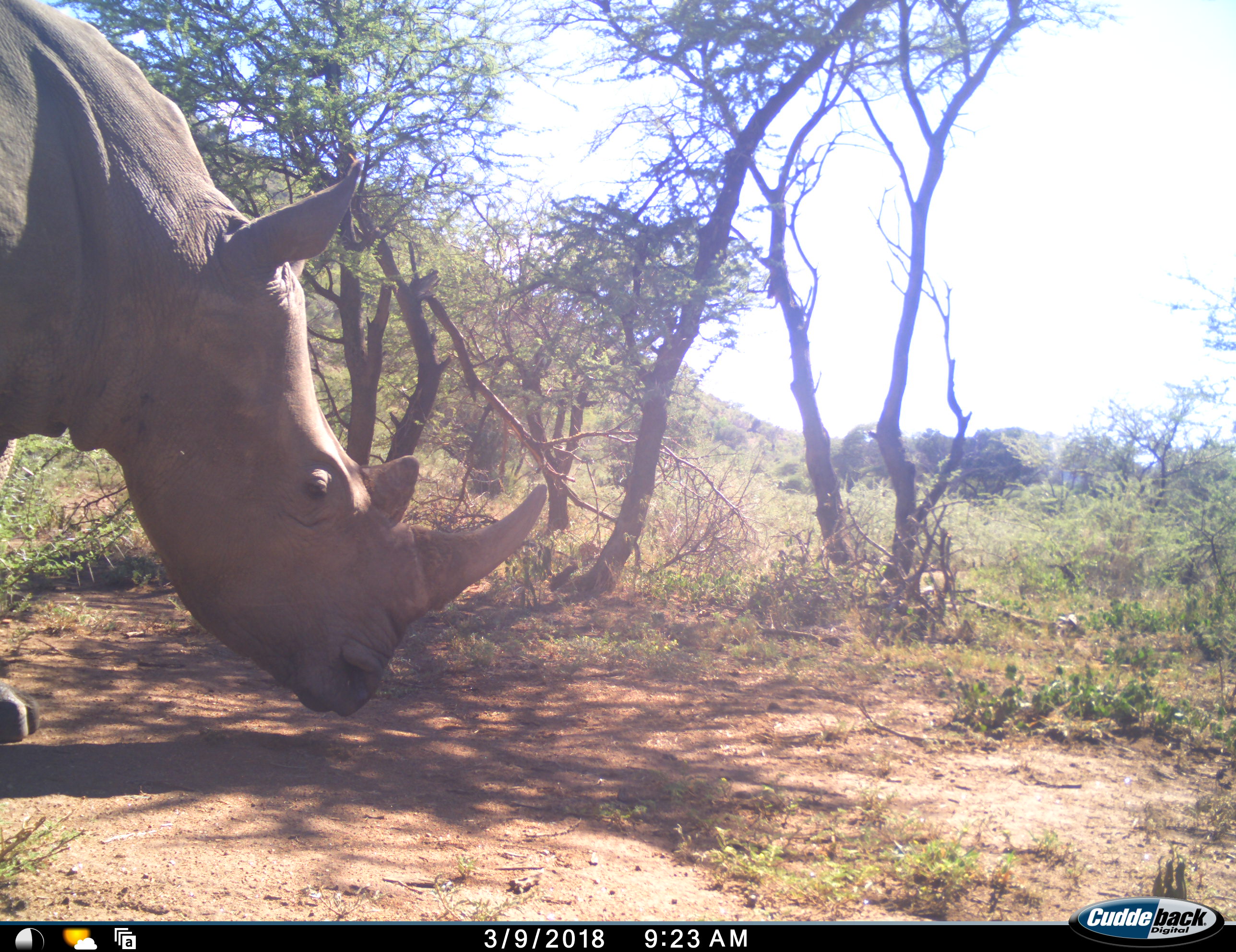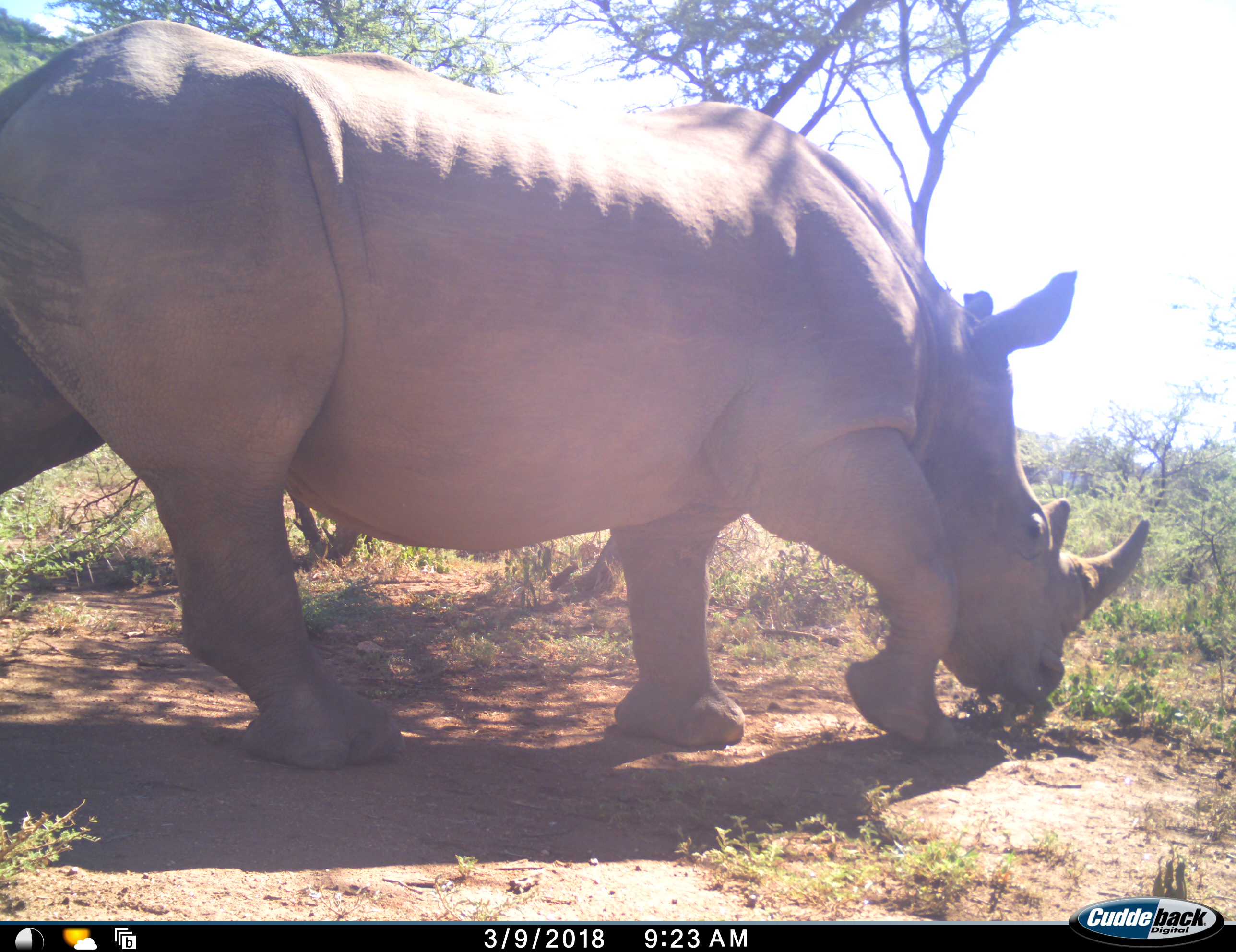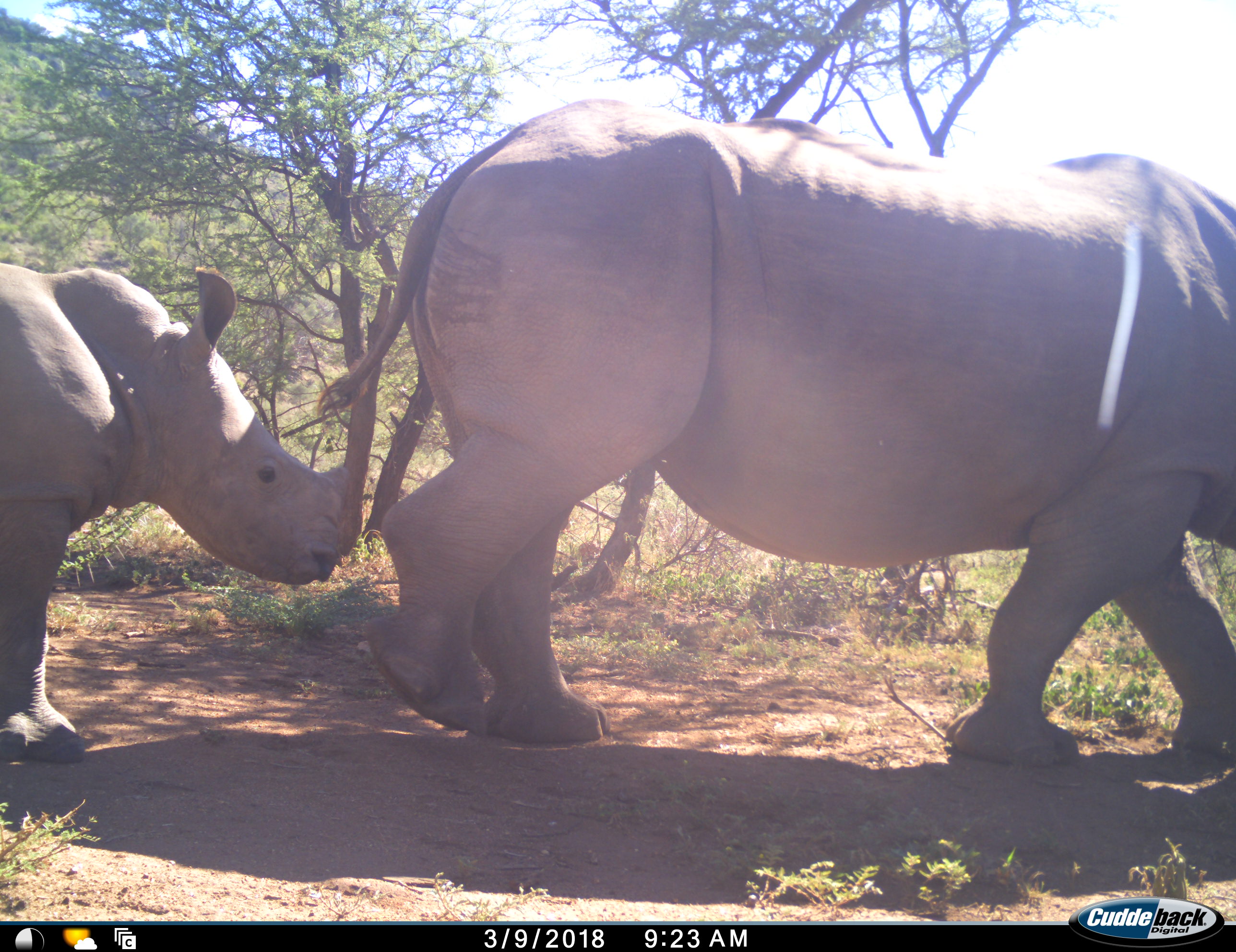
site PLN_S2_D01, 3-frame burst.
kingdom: Animalia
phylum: Chordata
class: Mammalia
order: Perissodactyla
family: Rhinocerotidae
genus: Ceratotherium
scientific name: Ceratotherium simum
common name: white rhinoceros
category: rhinoceroswhite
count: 2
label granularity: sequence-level